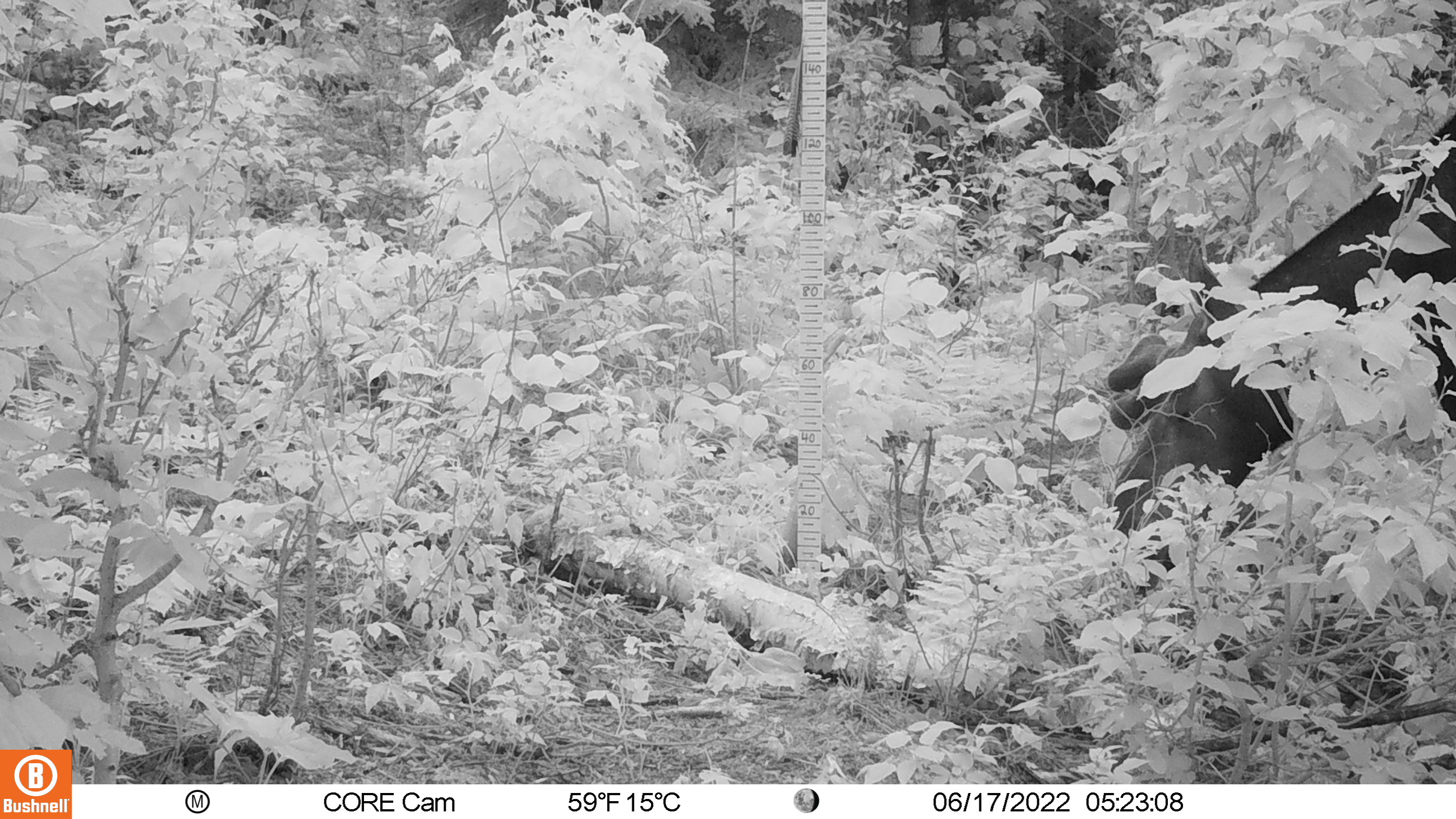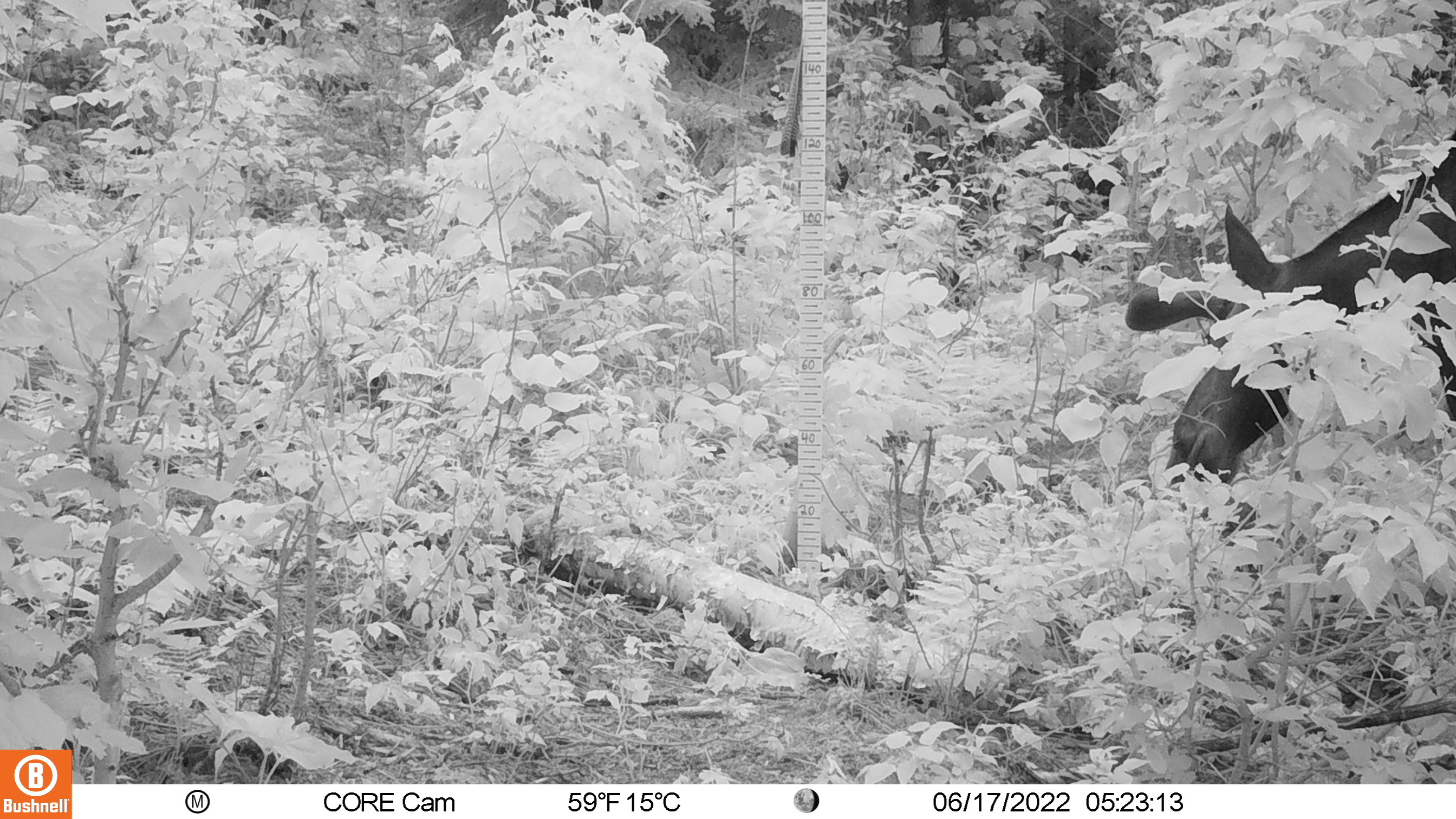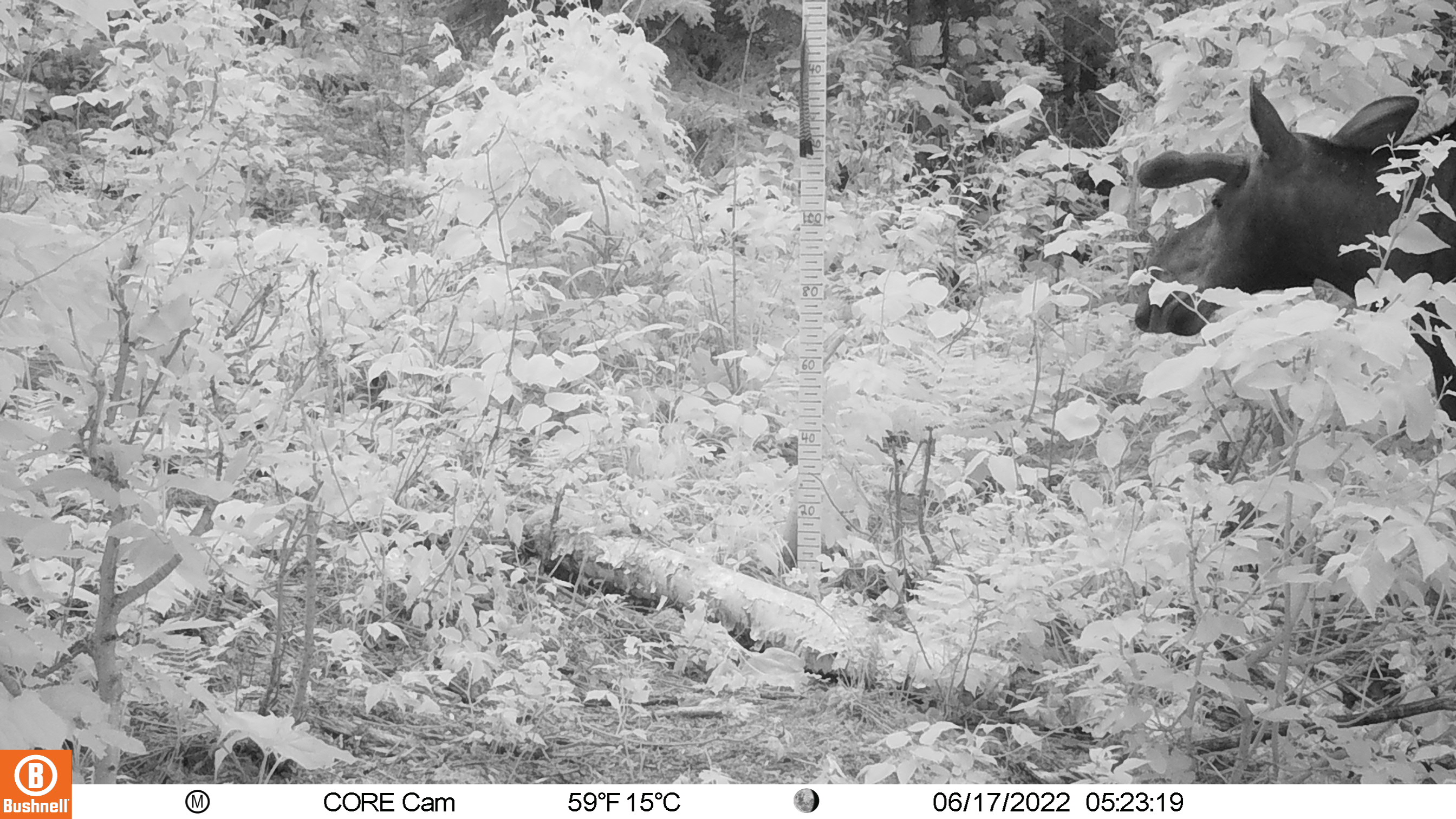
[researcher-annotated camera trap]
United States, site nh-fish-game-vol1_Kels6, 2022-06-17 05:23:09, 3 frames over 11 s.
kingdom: Animalia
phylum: Chordata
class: Mammalia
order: Artiodactyla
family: Cervidae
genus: Alces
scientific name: Alces alces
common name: moose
Moose (Alces alces).